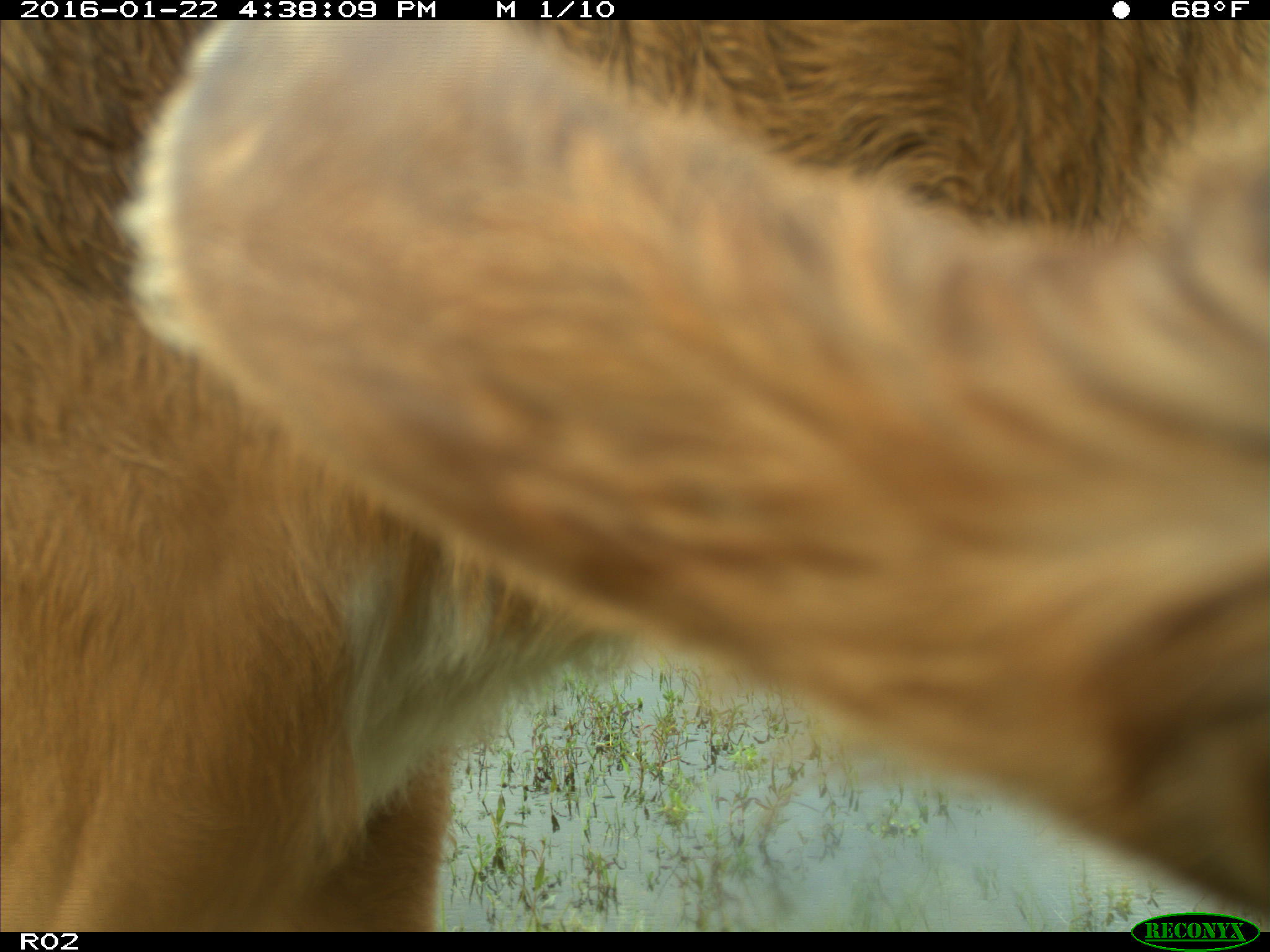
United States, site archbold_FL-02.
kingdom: Animalia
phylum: Chordata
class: Mammalia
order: Artiodactyla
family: Bovidae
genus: Bos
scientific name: Bos taurus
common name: domestic cow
Bos taurus (domestic cow).